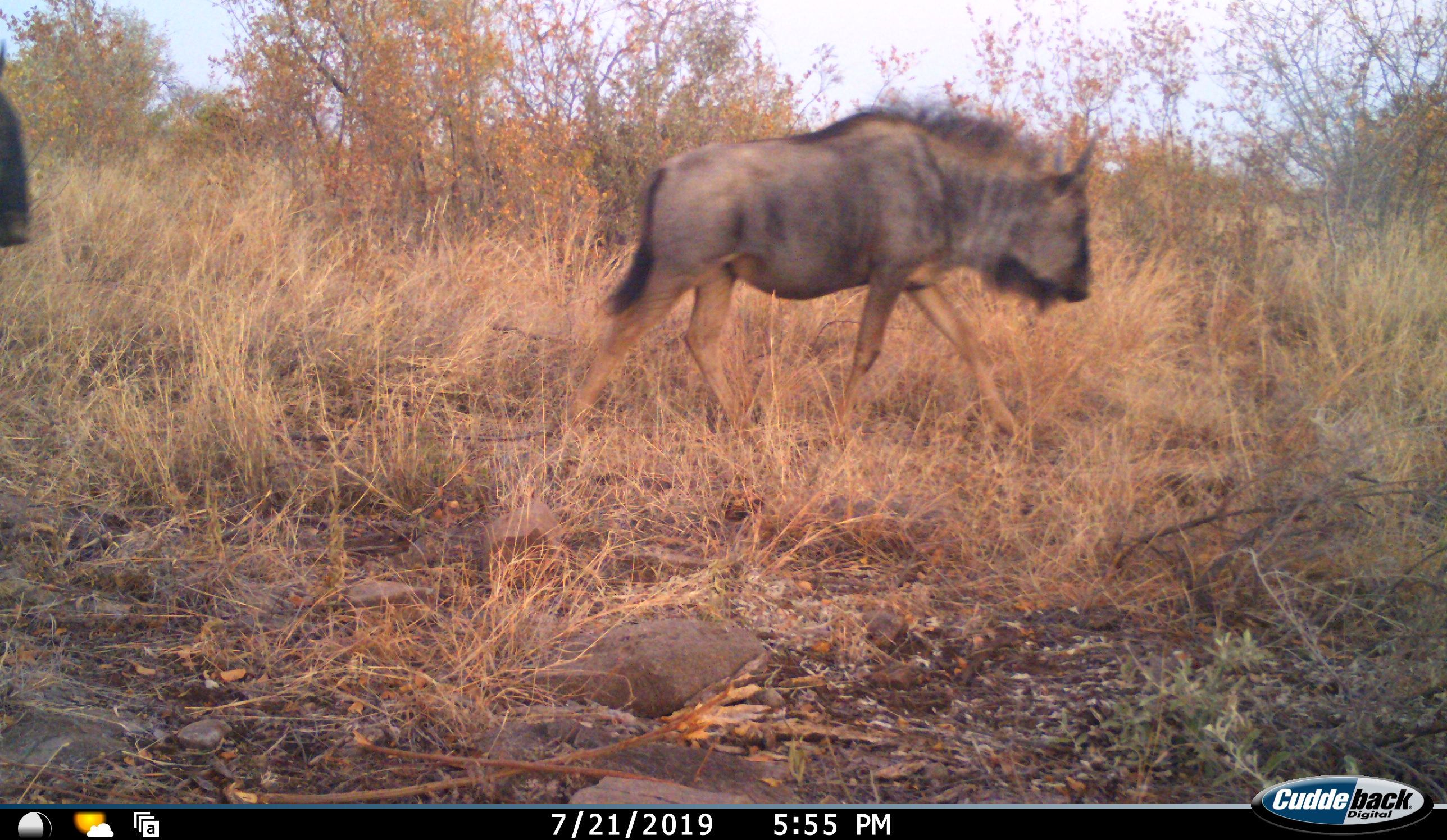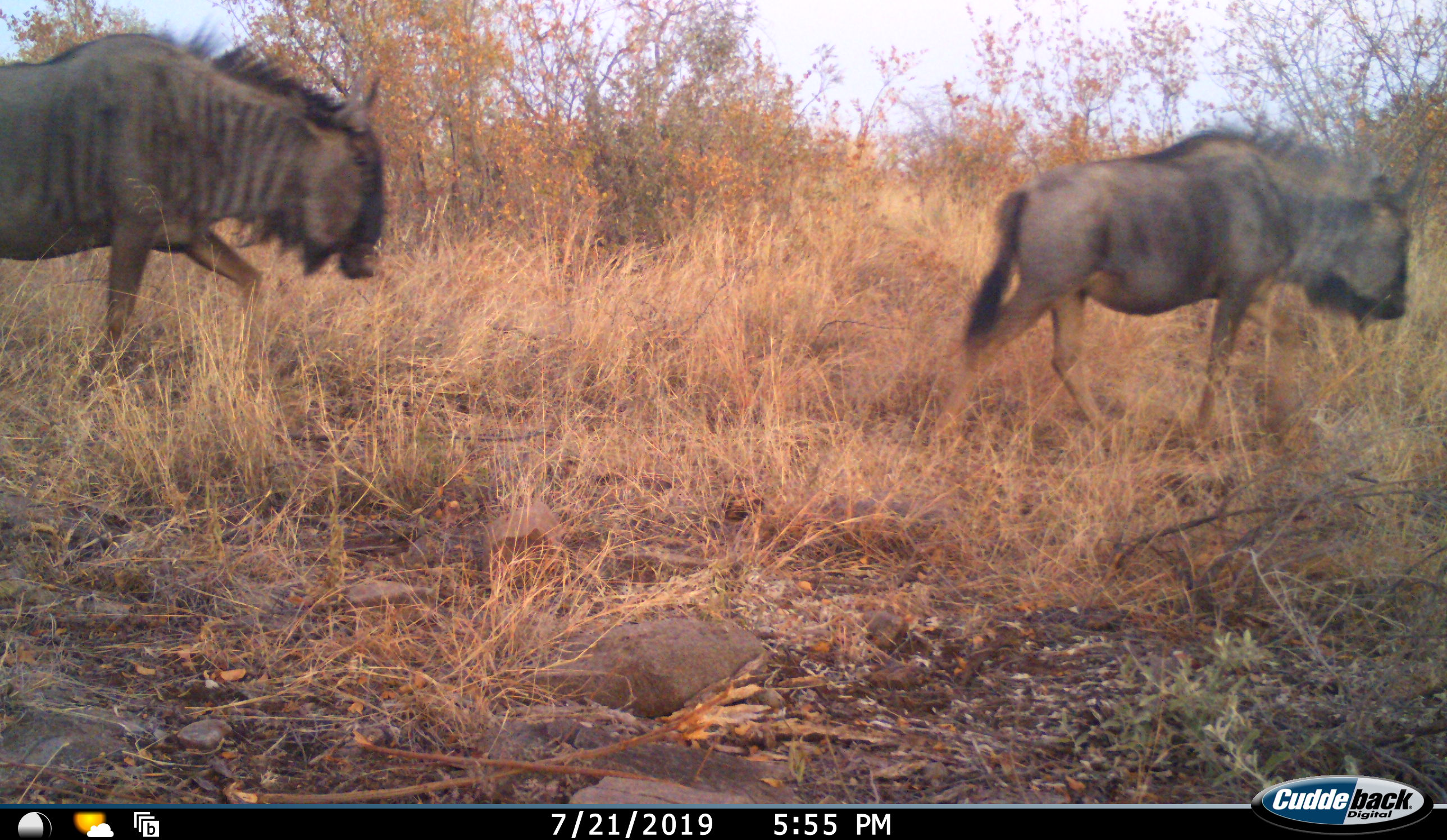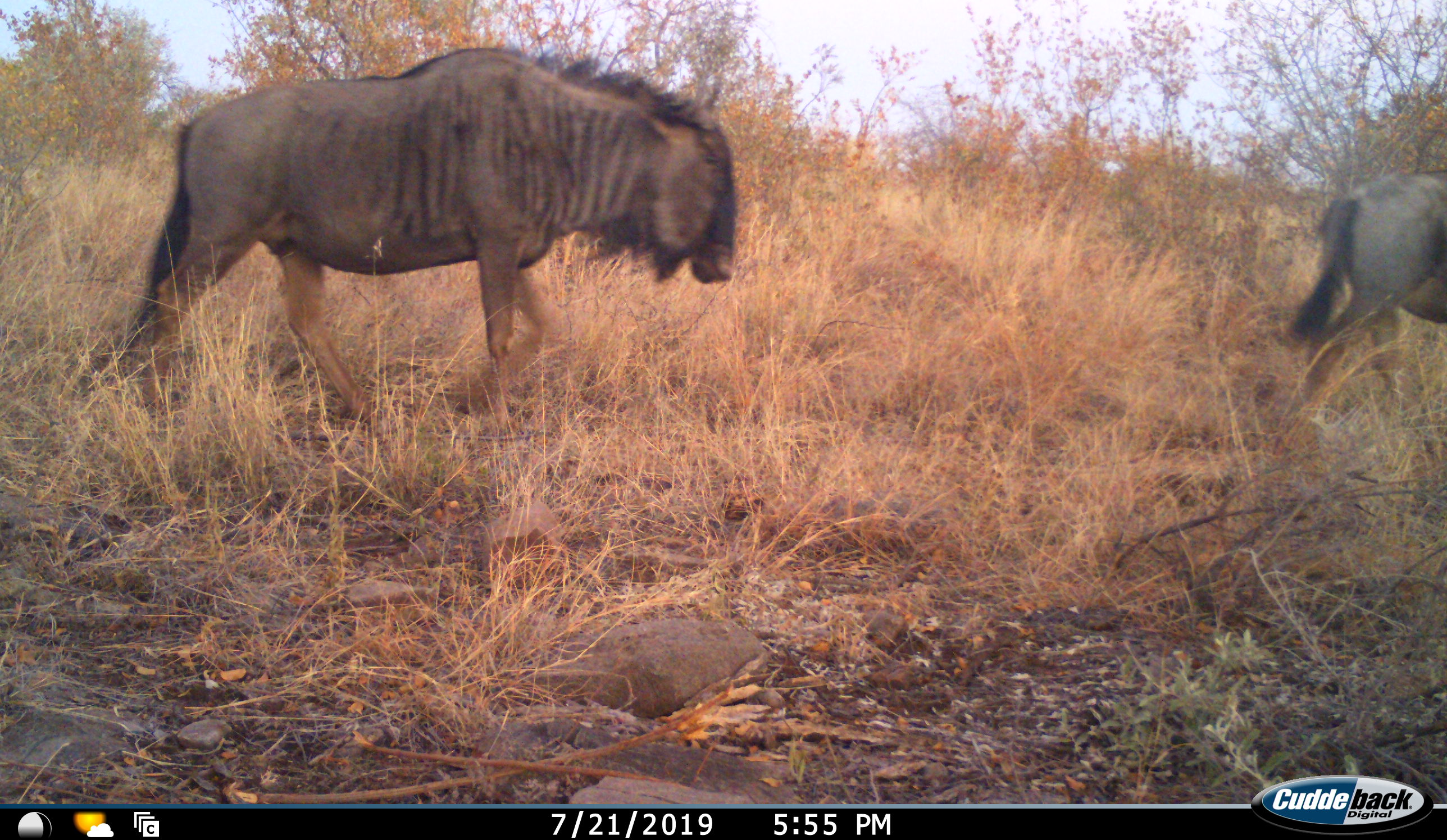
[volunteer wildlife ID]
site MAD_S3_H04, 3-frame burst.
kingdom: Animalia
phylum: Chordata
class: Mammalia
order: Artiodactyla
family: Bovidae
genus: Connochaetes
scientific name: Connochaetes taurinus taurinus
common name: blue wildebeest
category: wildebeestblue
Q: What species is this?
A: Wildebeestblue (blue wildebeest) (Connochaetes taurinus taurinus).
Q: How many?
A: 2.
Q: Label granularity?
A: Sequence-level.